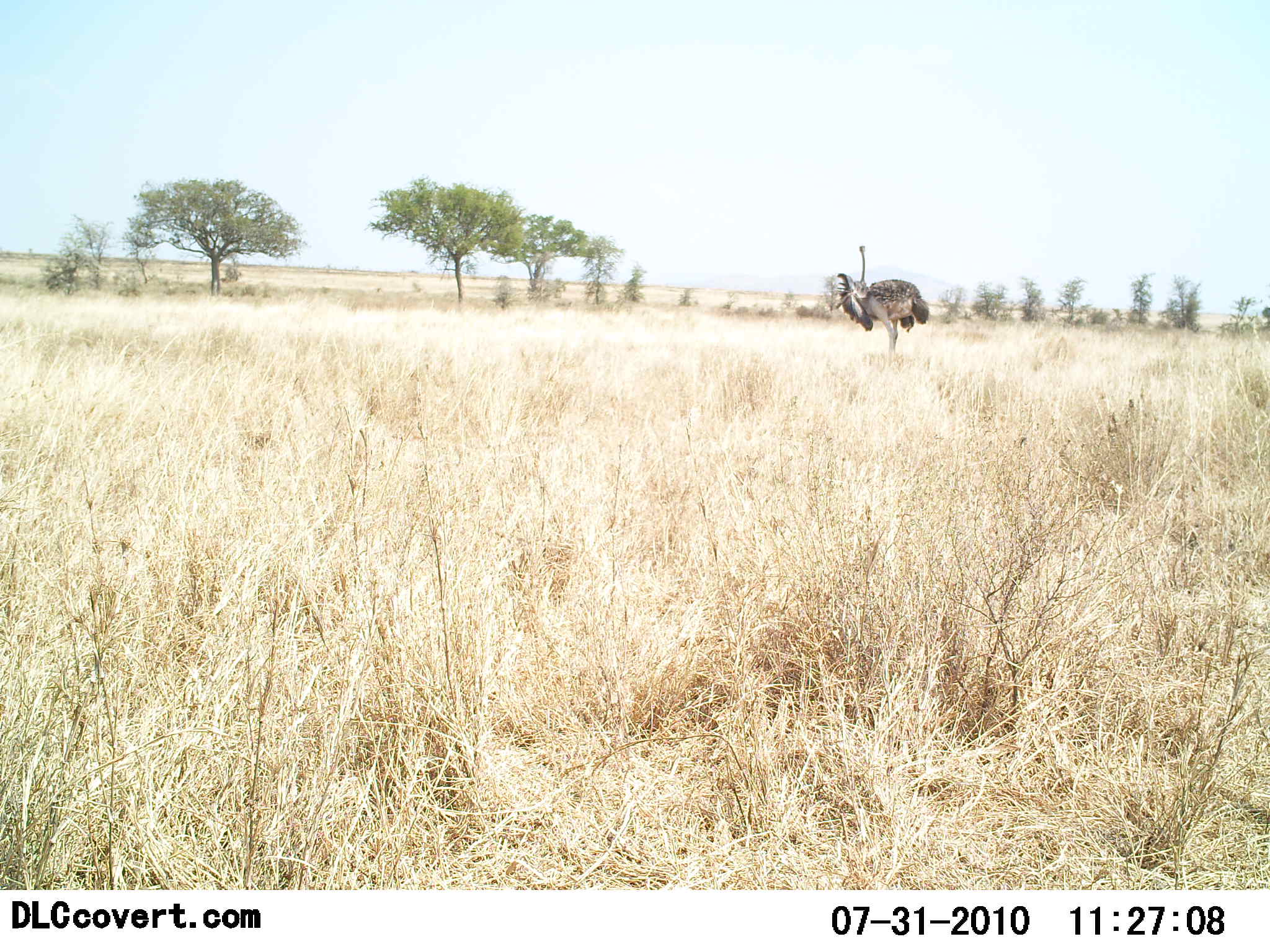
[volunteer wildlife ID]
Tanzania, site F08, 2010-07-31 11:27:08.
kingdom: Animalia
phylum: Chordata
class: Aves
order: Struthioniformes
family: Struthionidae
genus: Struthio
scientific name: Struthio camelus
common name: ostrich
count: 1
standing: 76%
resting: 0%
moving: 19%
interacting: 5%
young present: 0%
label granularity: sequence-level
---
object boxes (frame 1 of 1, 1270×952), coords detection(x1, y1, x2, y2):
animal: detection(835, 246, 930, 351)